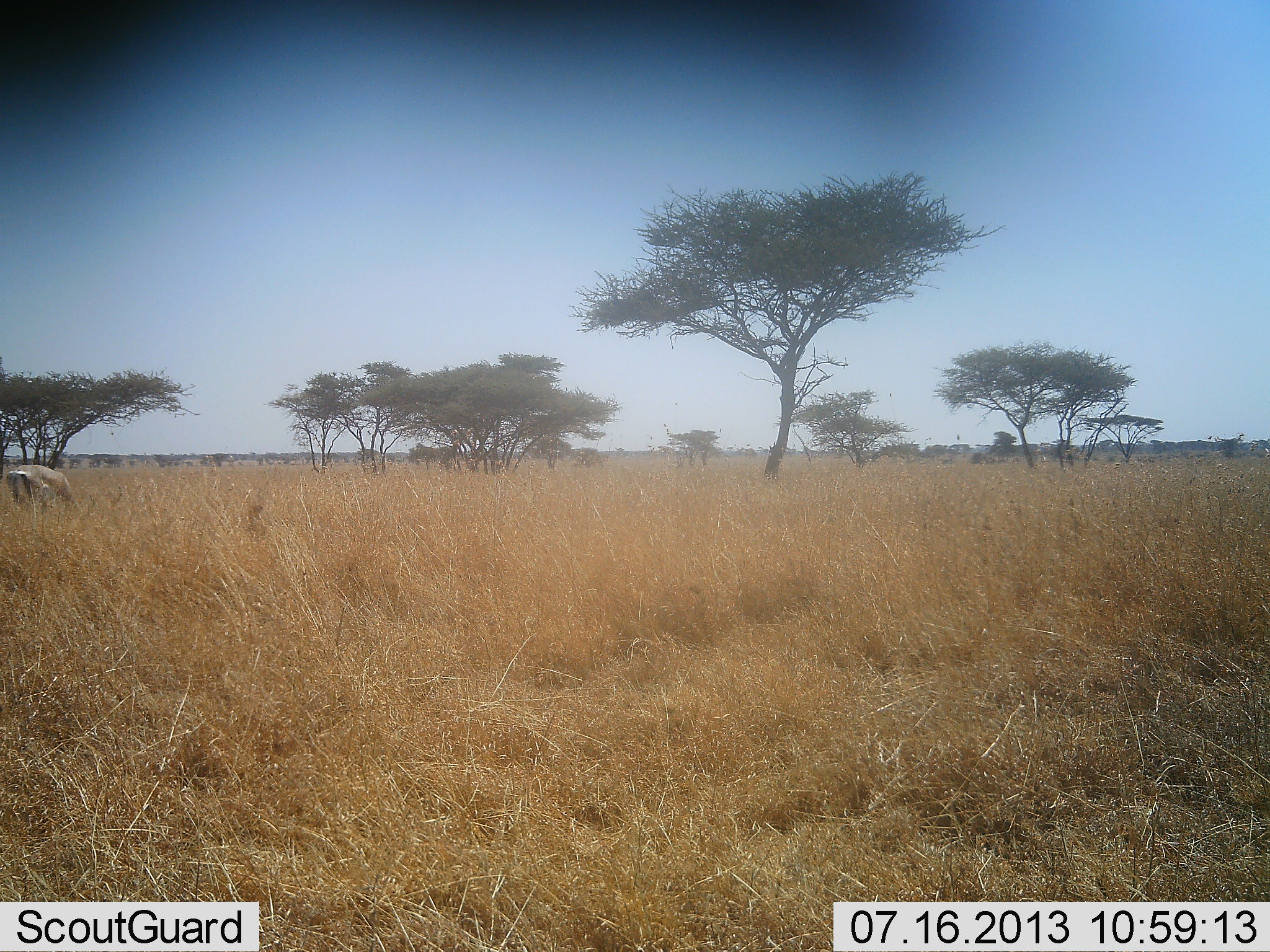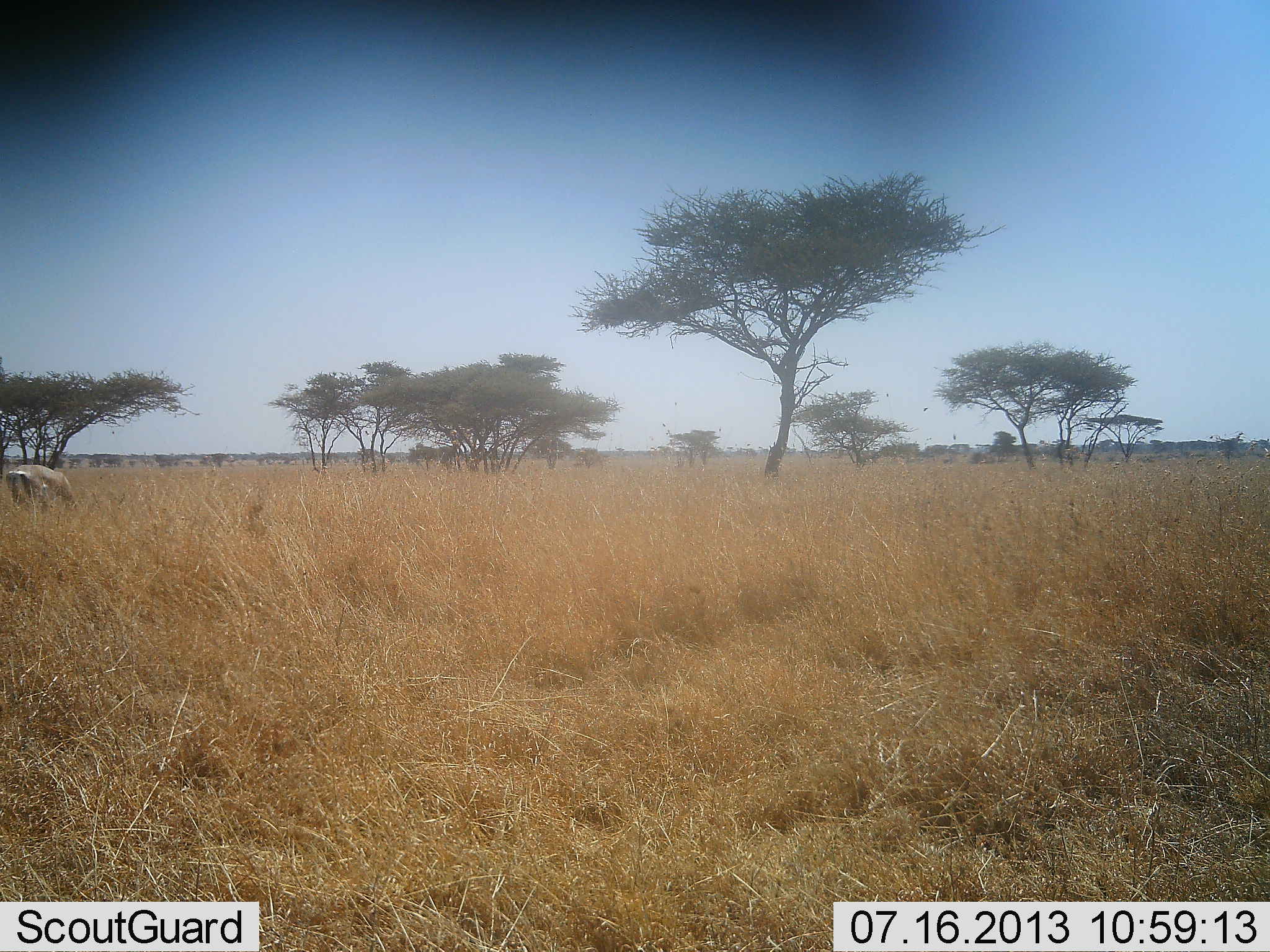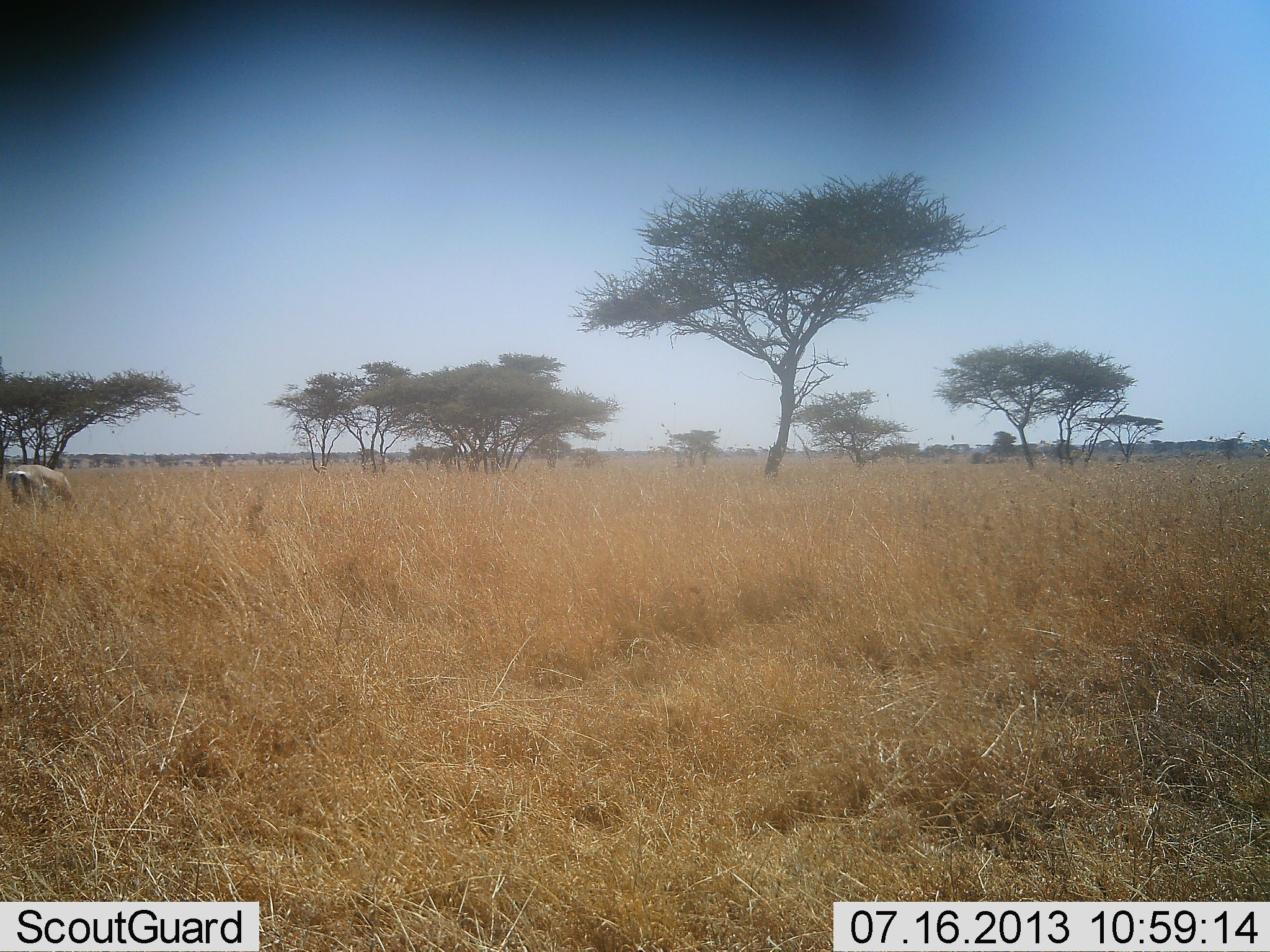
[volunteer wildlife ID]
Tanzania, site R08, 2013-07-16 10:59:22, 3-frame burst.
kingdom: Animalia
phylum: Chordata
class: Mammalia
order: Artiodactyla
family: Bovidae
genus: Nanger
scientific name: Nanger granti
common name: grant's gazelle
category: gazellegrants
Gazellegrants (grant's gazelle) (Nanger granti), count 1. Behavior (volunteer vote fractions): standing 0%, resting 0%, moving 0%, interacting 0%. Young present (vote fraction): 0%. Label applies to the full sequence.